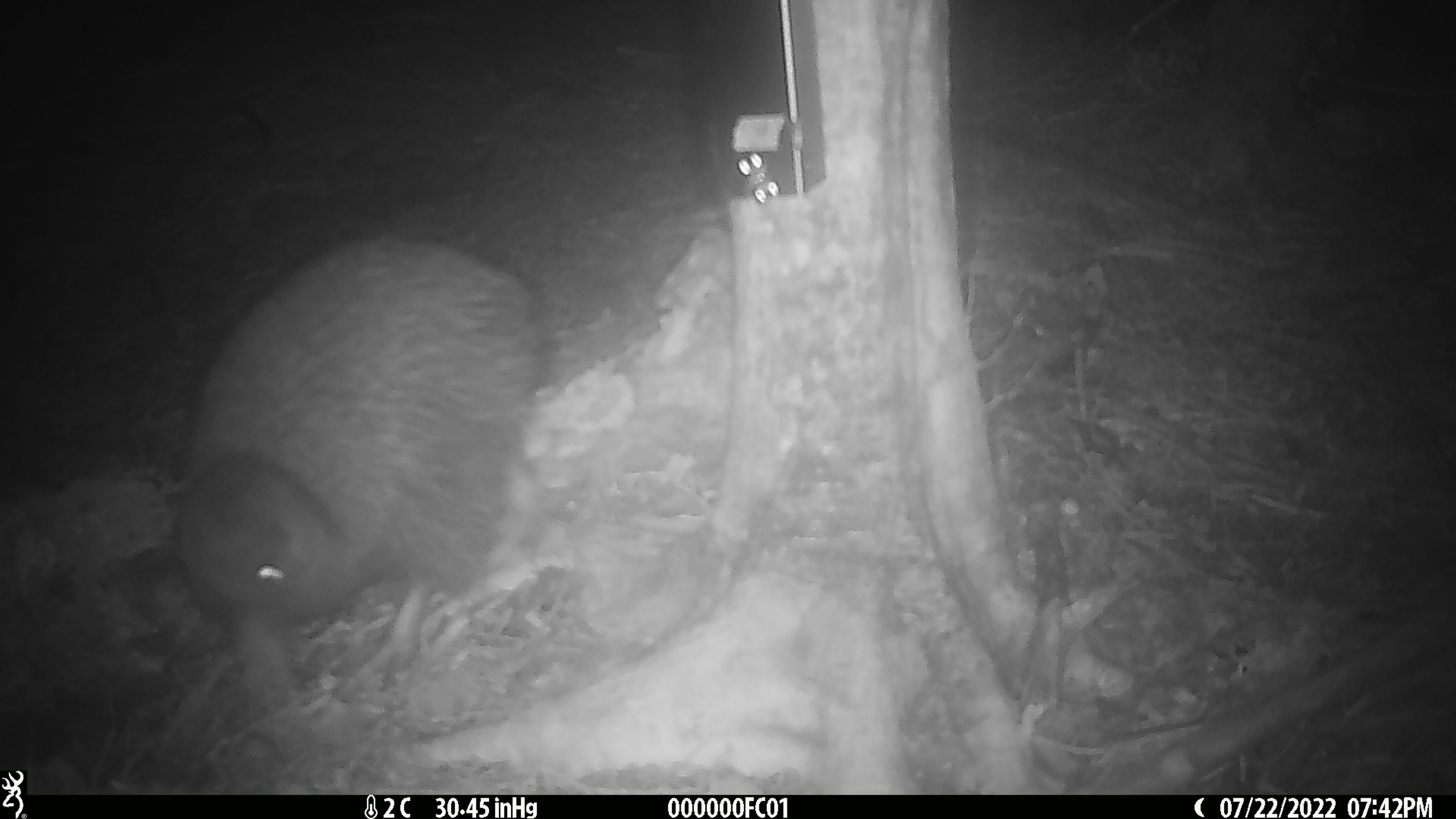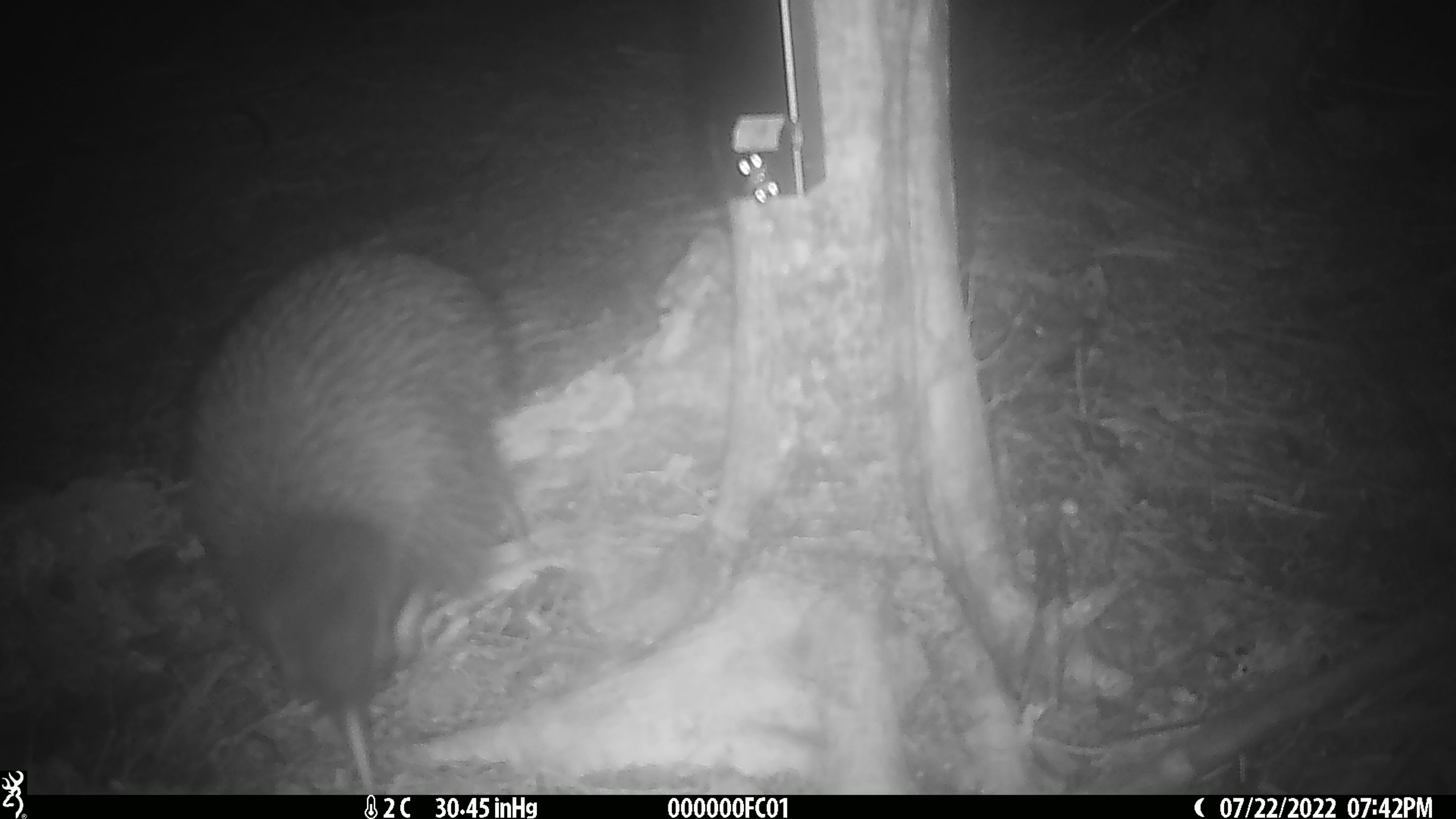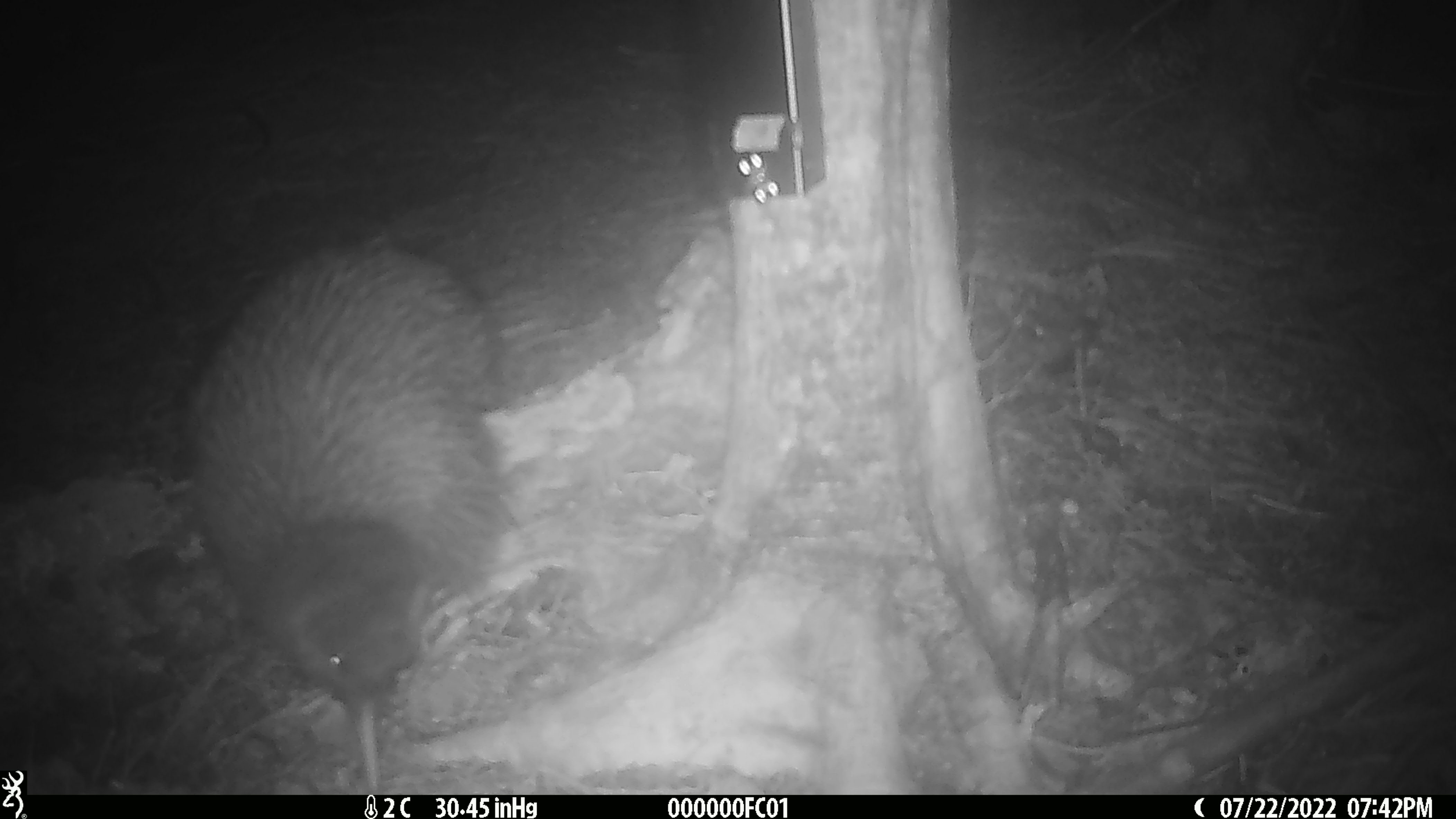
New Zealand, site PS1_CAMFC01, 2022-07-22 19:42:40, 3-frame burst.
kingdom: Animalia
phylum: Chordata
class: Aves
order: Apterygiformes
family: Apterygidae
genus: Apteryx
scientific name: Apteryx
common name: kiwi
Kiwi (Apteryx).